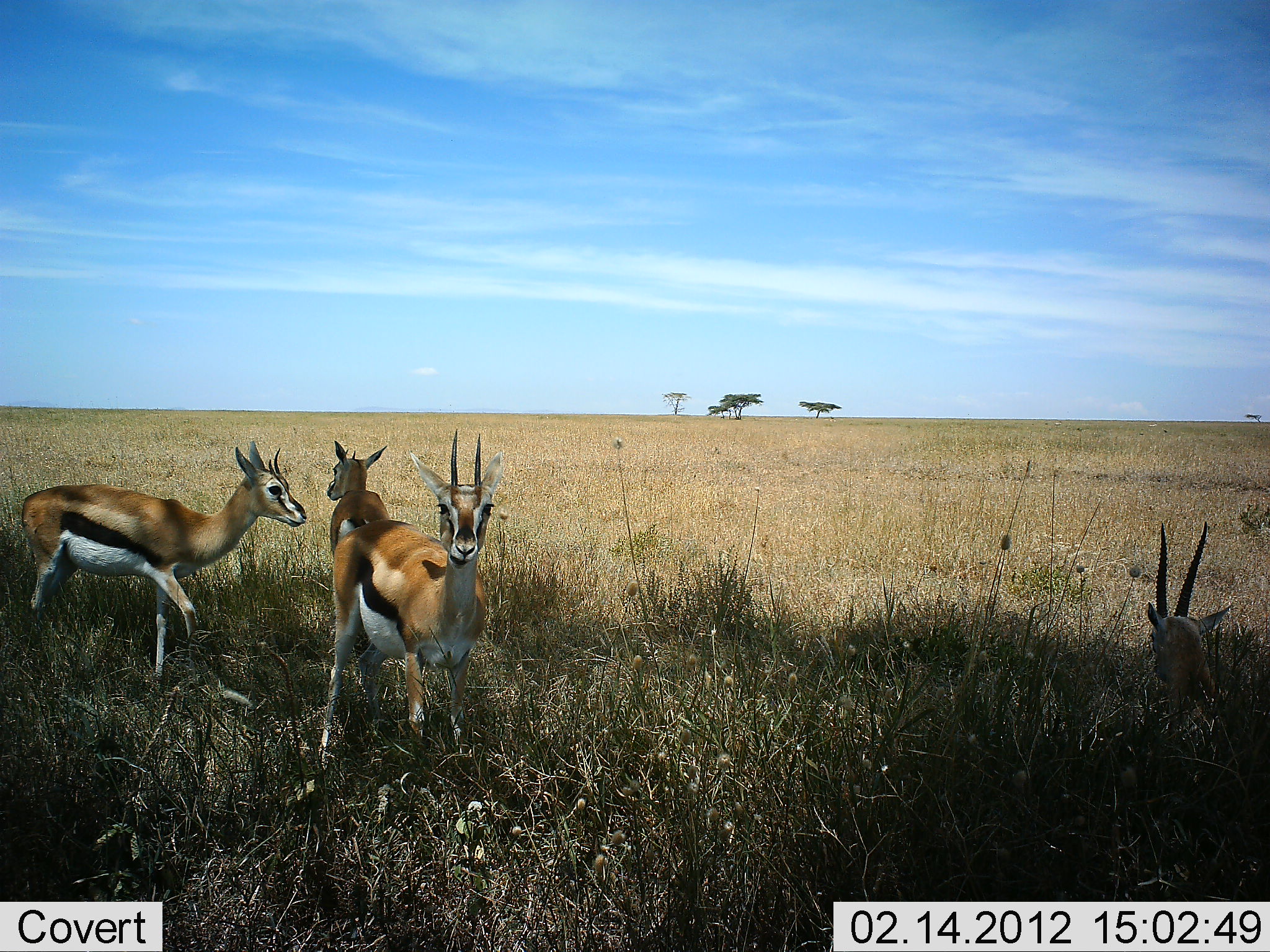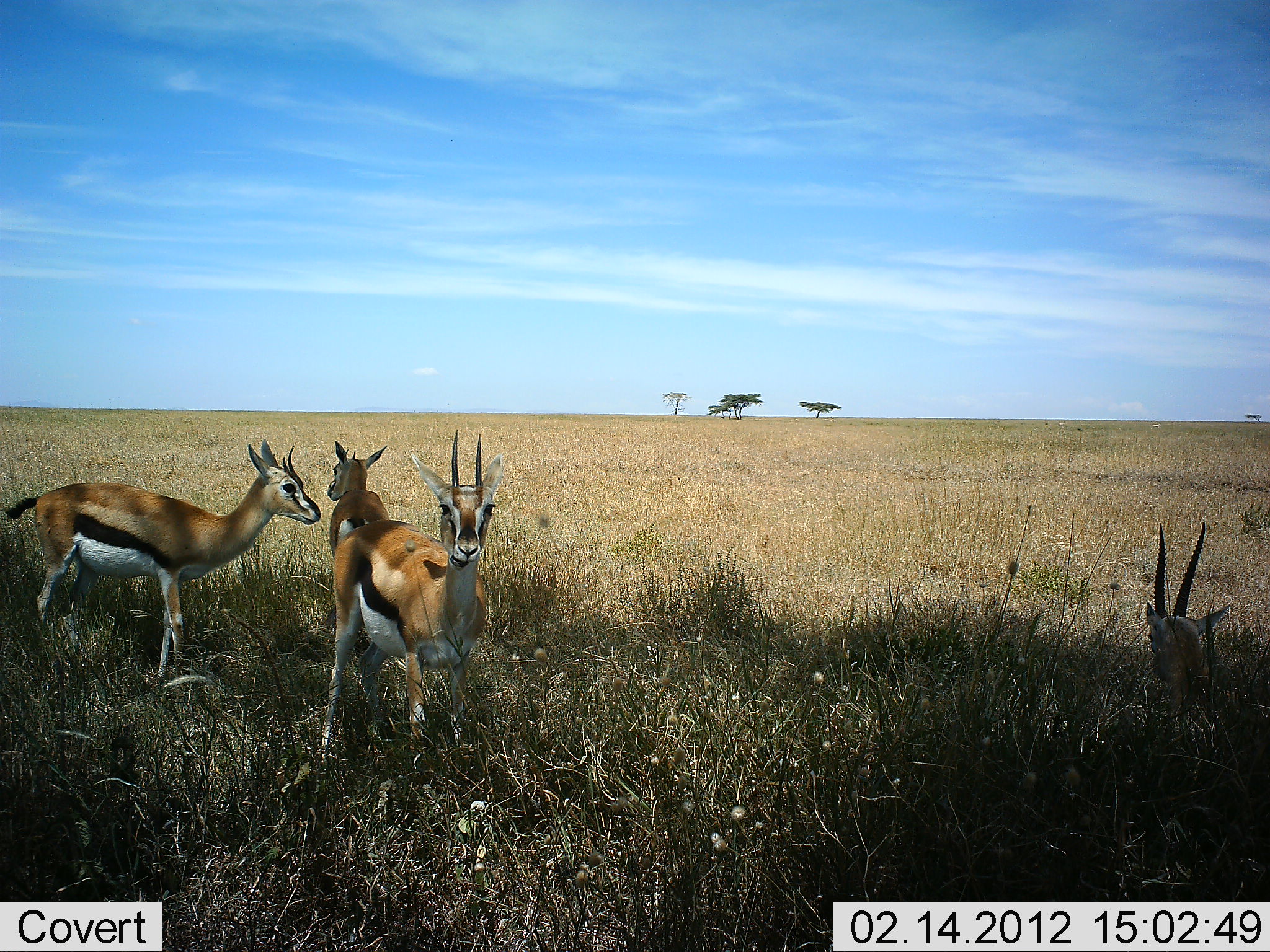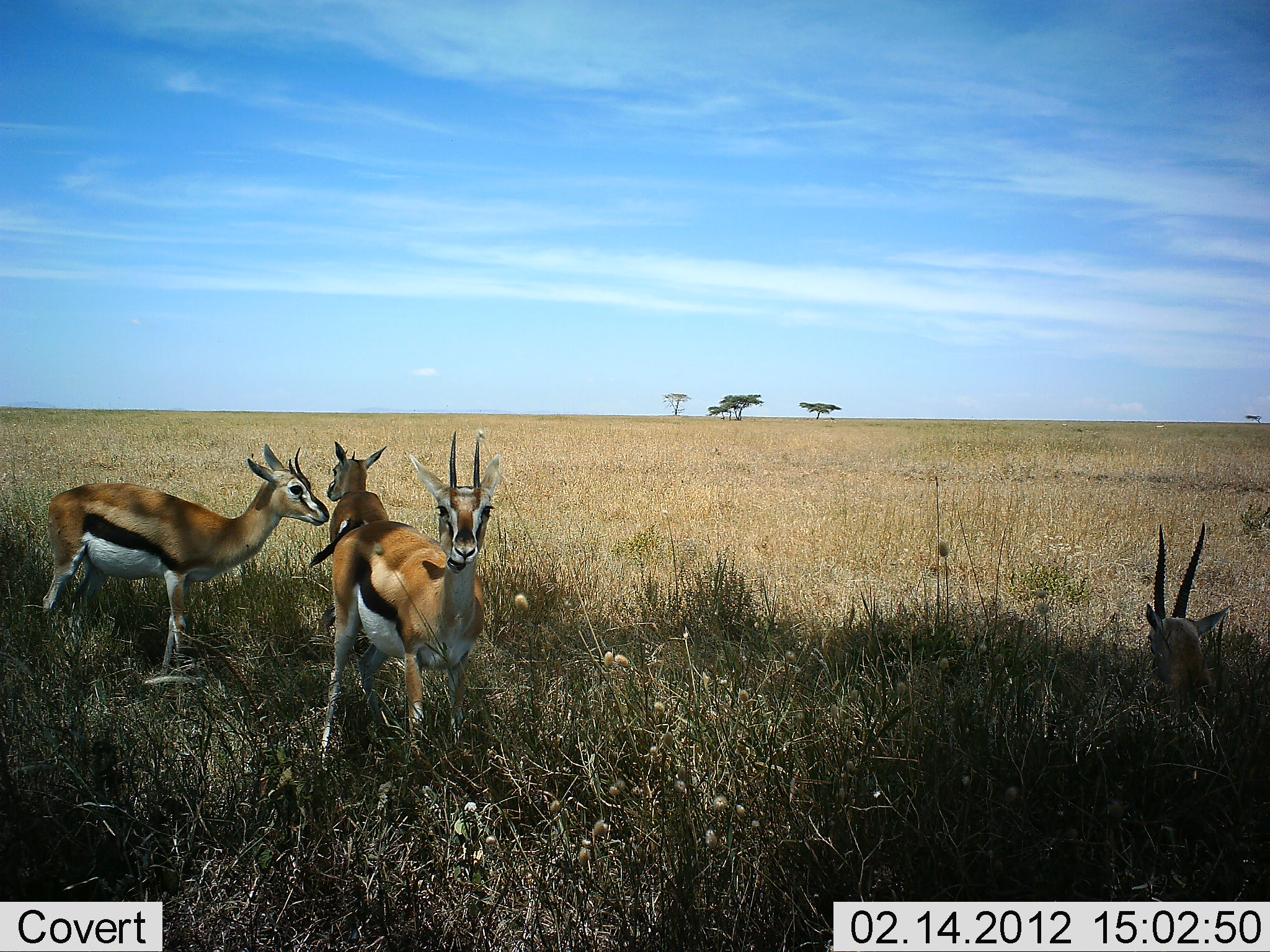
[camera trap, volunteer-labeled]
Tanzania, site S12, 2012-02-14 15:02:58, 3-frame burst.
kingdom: Animalia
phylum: Chordata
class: Mammalia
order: Artiodactyla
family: Bovidae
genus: Eudorcas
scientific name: Eudorcas thomsonii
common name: thomson's gazelle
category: gazellethomsons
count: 4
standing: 91%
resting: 70%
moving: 4%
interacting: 0%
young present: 0%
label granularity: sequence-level